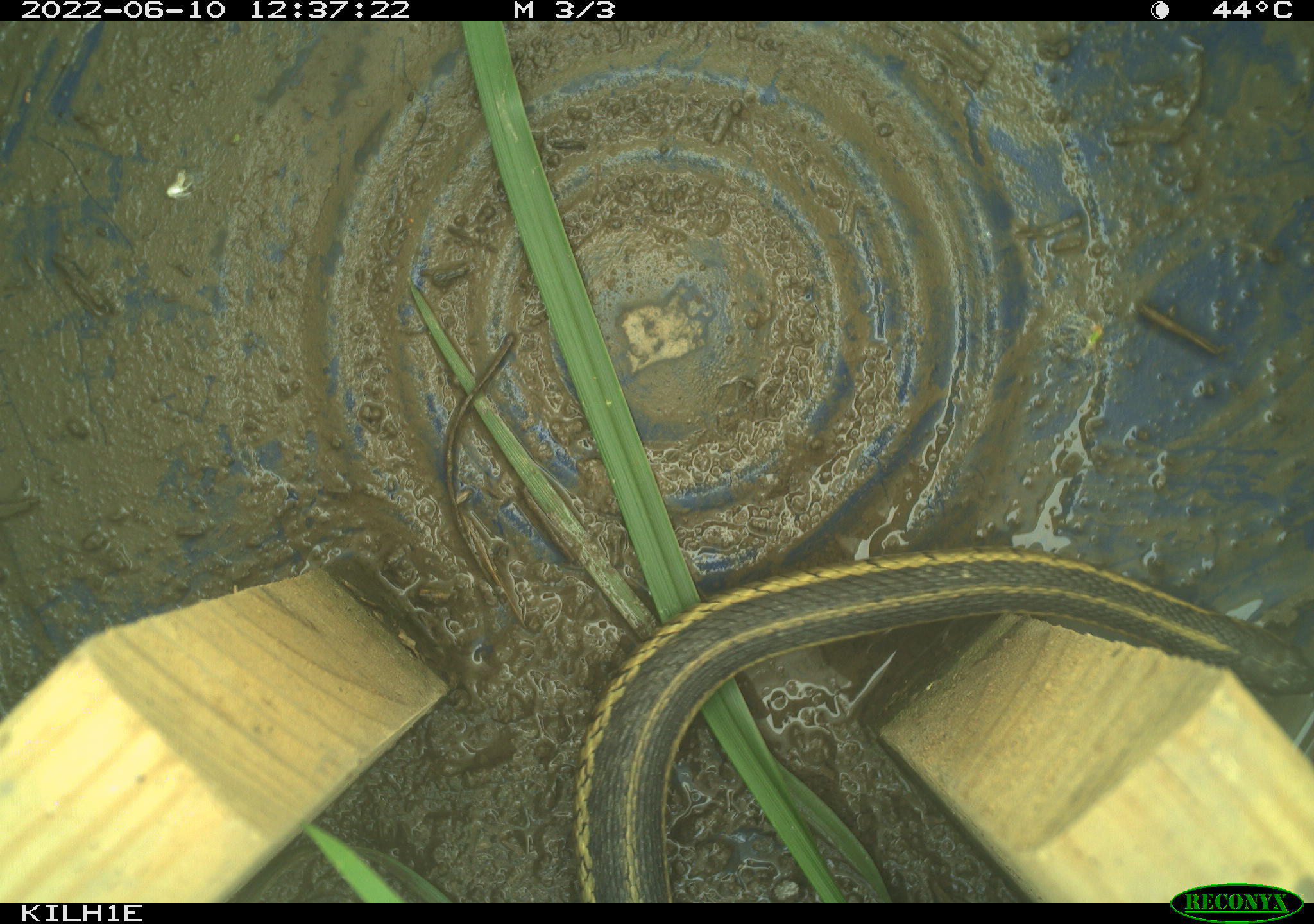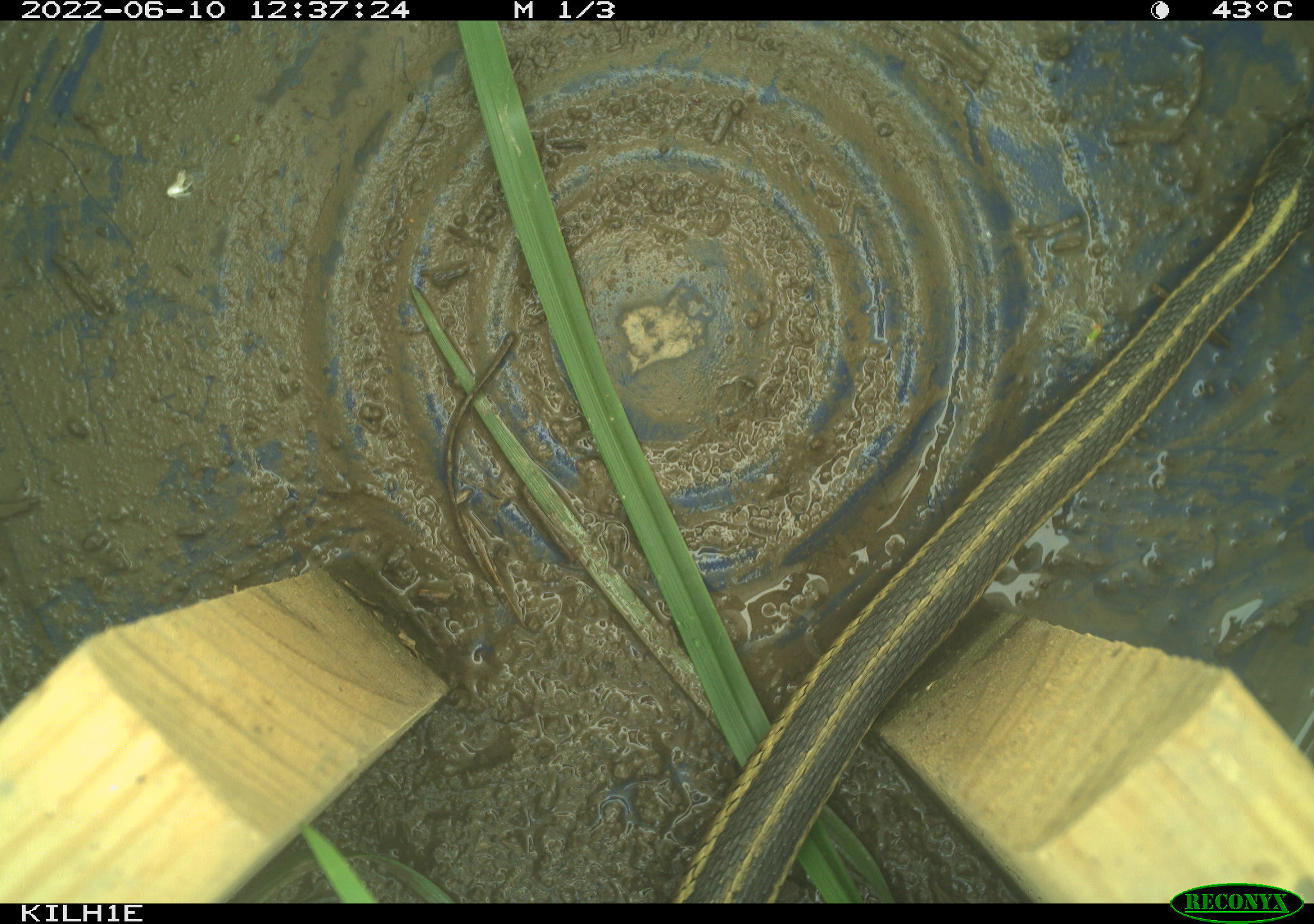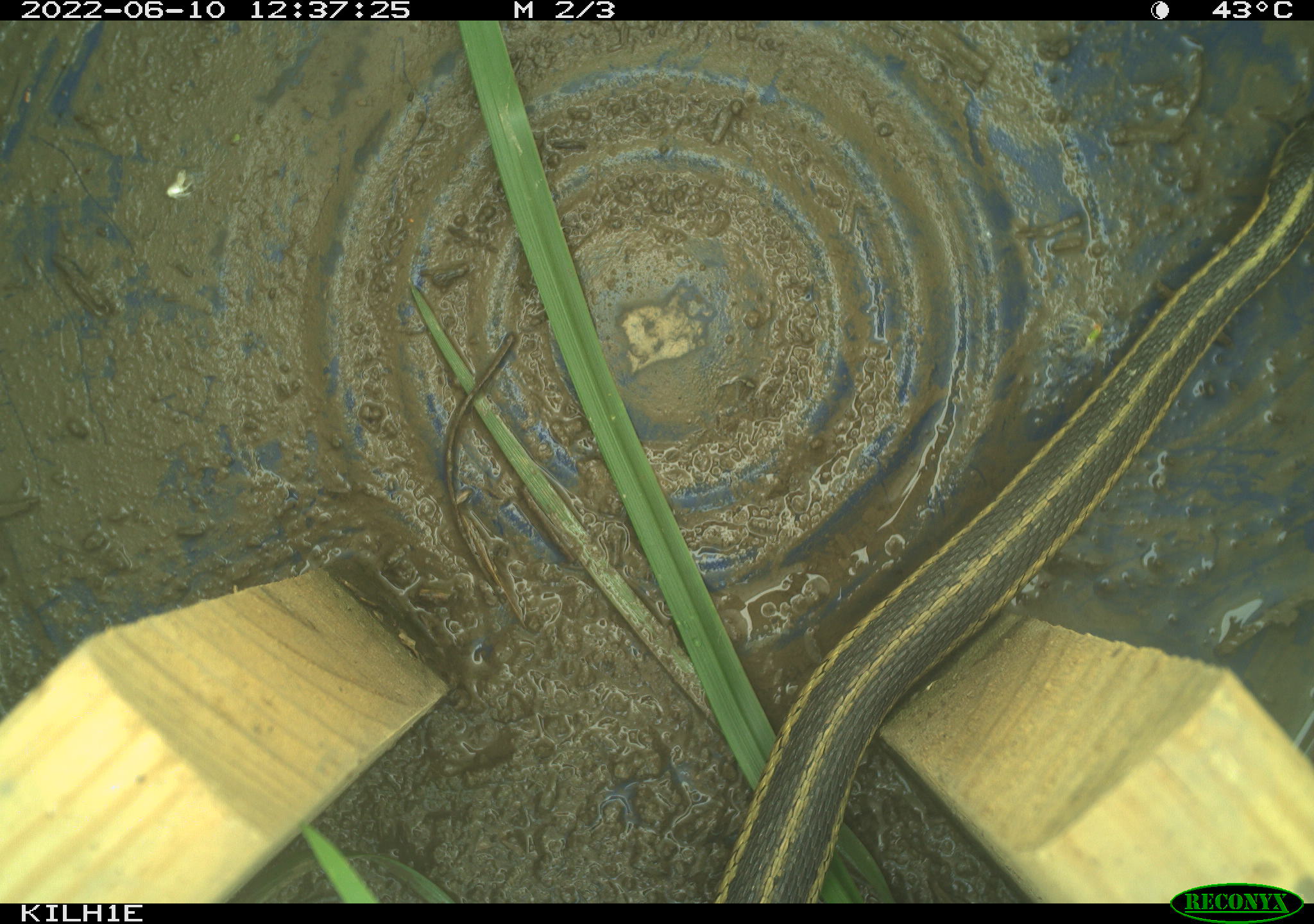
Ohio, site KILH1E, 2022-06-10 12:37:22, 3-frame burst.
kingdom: Animalia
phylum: Chordata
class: Reptilia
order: Squamata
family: Colubridae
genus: Thamnophis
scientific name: Thamnophis sirtalis sirtalis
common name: eastern gartersnake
Eastern gartersnake (Thamnophis sirtalis sirtalis).